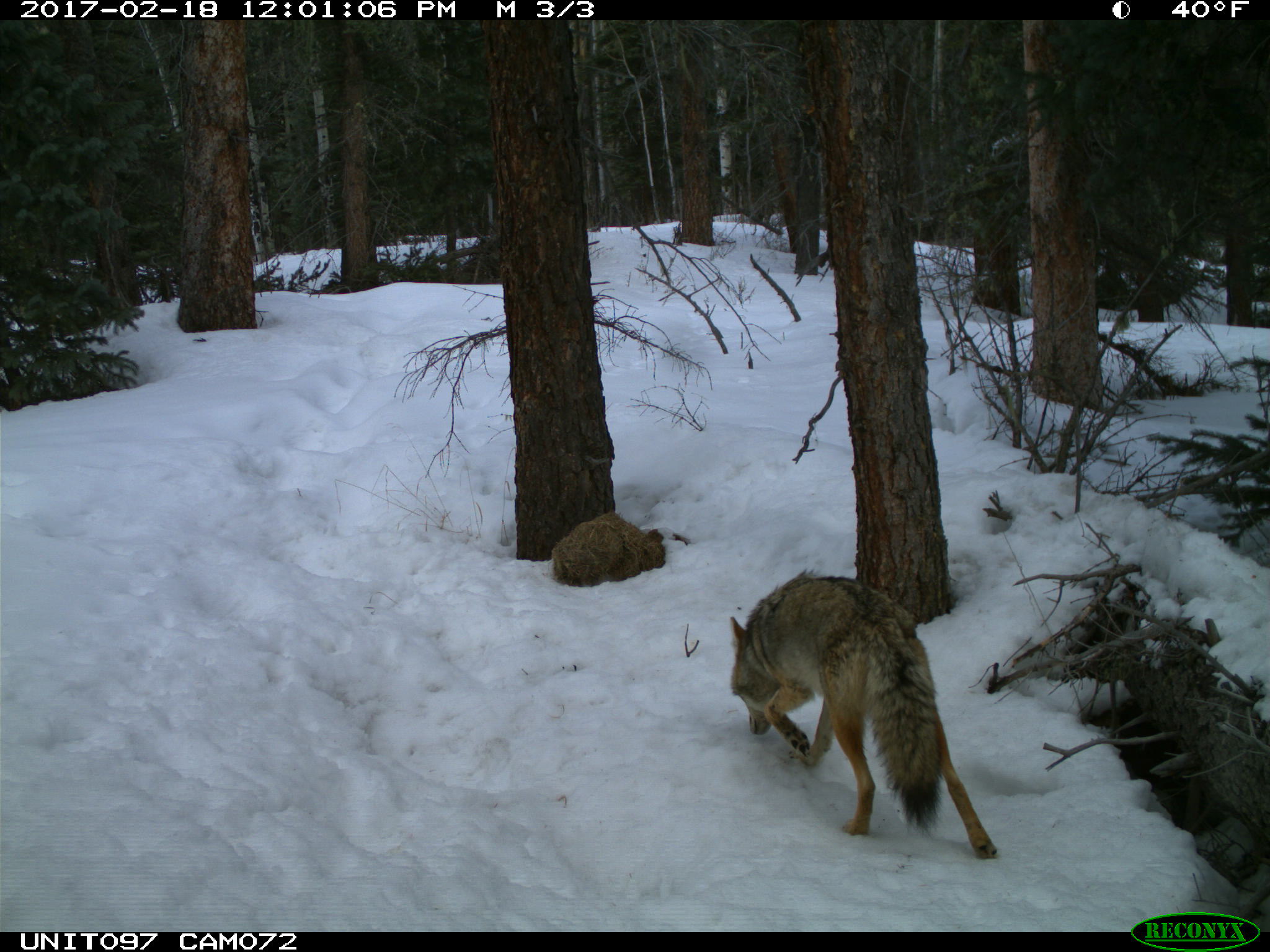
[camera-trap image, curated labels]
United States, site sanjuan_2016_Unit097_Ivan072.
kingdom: Animalia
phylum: Chordata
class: Mammalia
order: Carnivora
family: Canidae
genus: Canis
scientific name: Canis latrans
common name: coyote